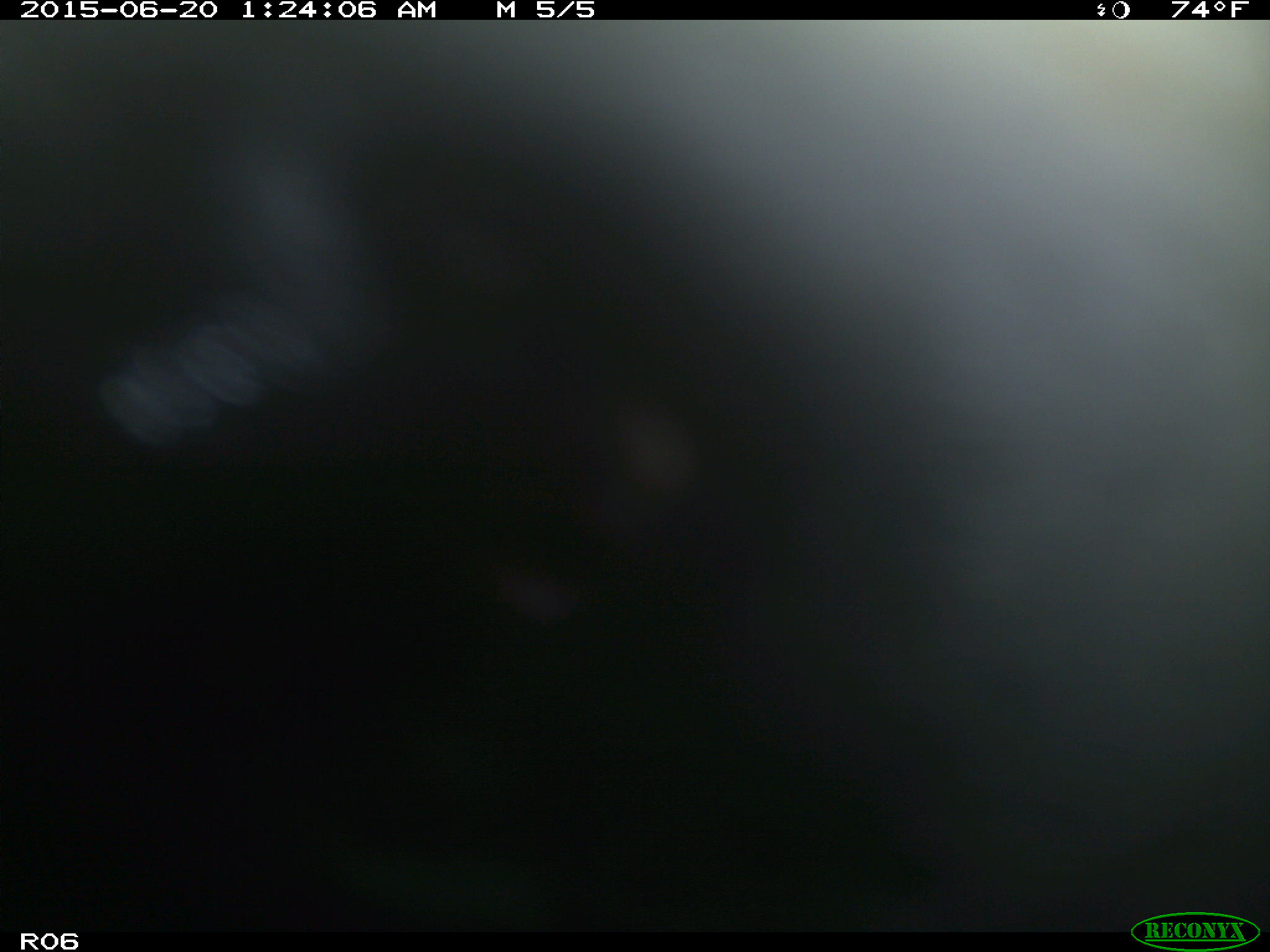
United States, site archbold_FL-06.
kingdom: Animalia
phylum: Chordata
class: Mammalia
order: Artiodactyla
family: Bovidae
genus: Bos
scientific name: Bos taurus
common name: domestic cow